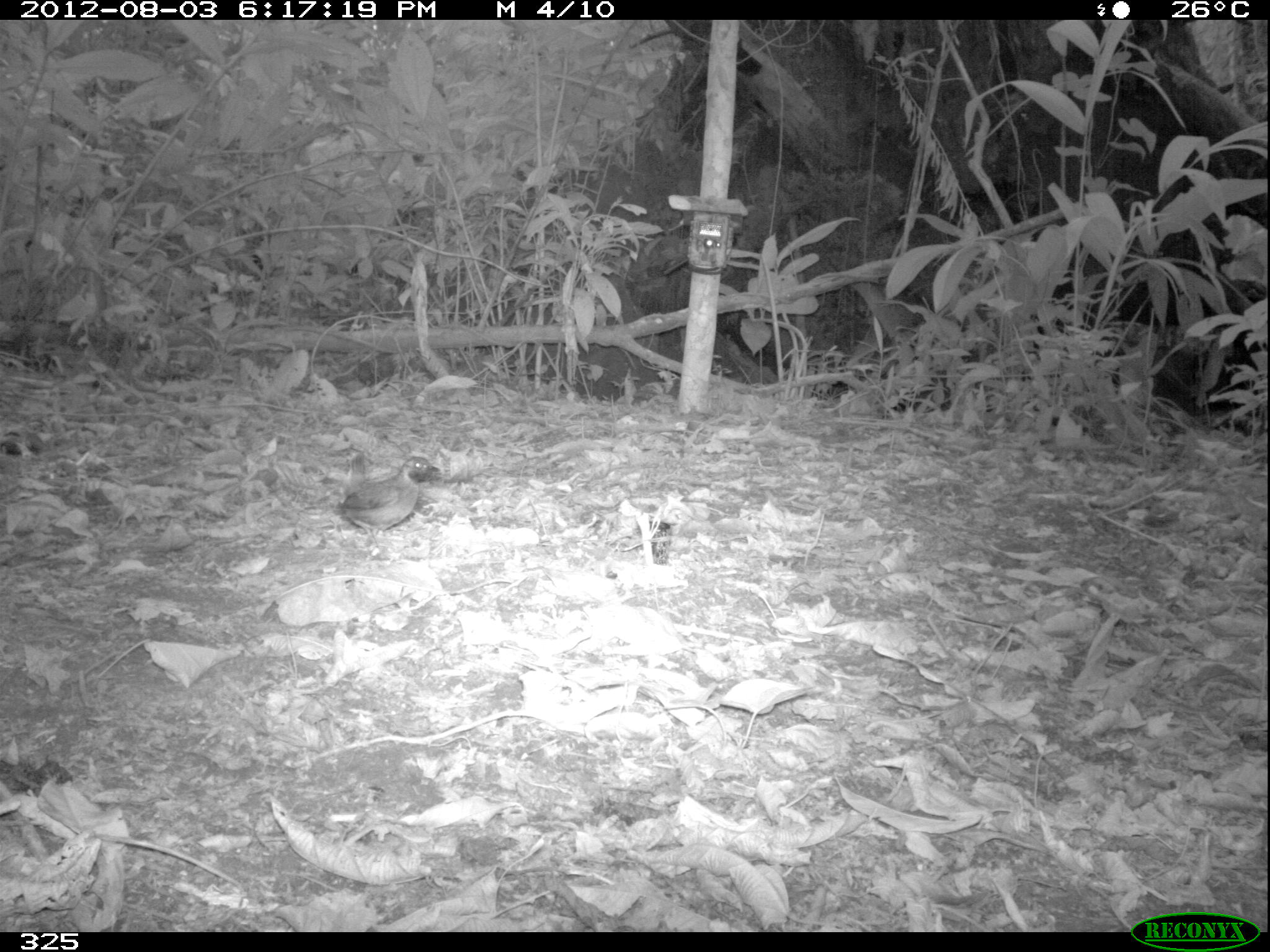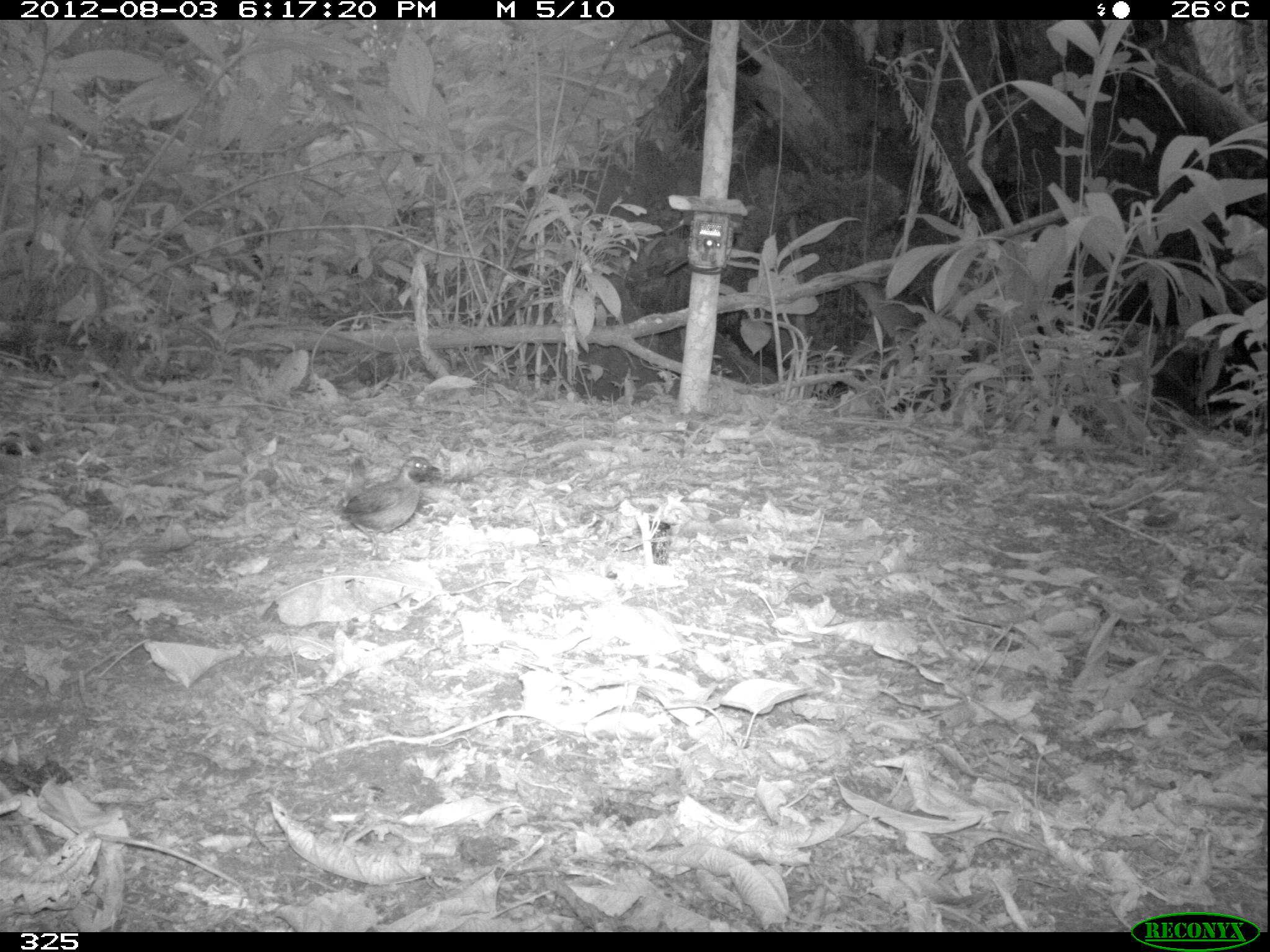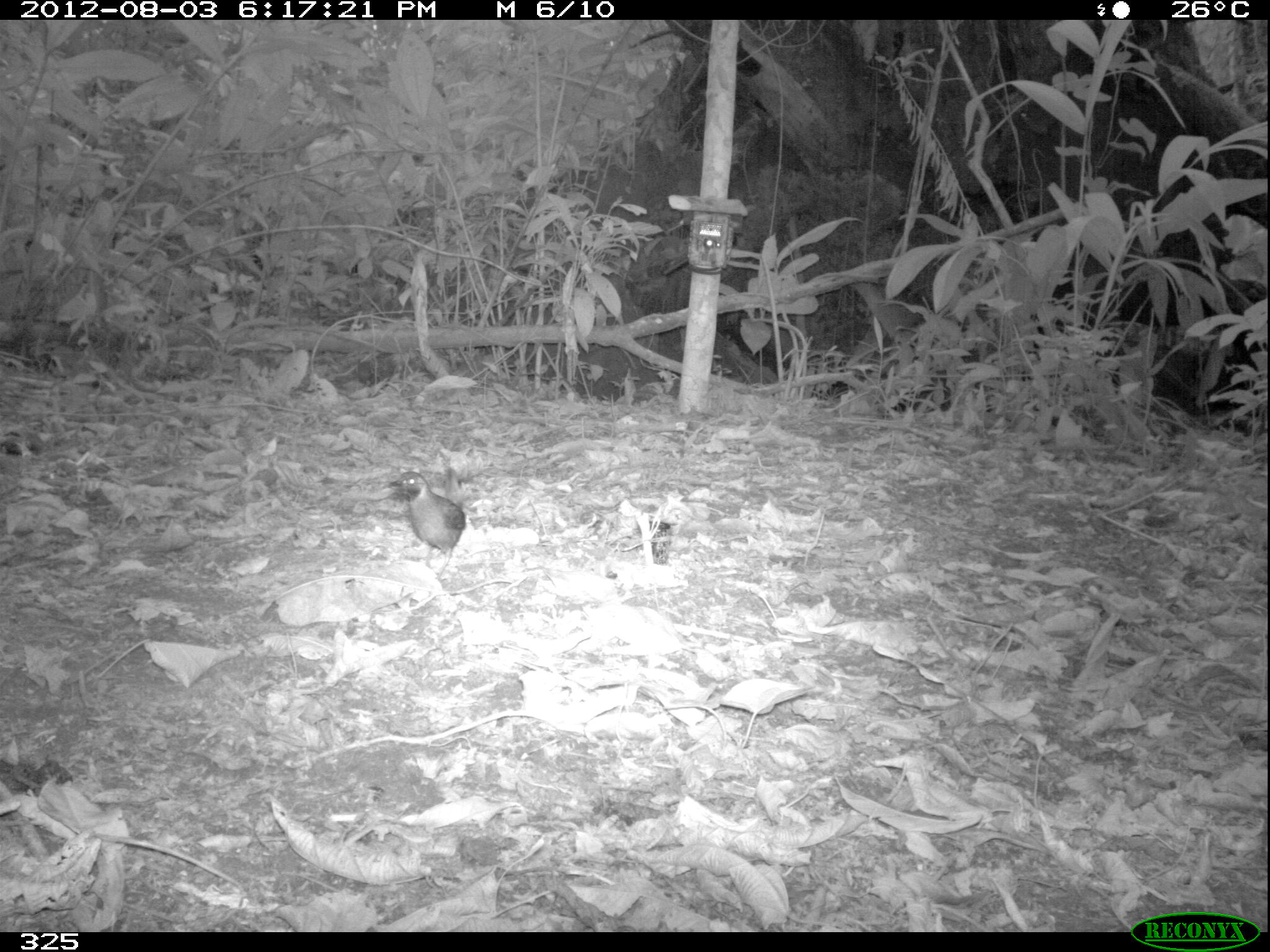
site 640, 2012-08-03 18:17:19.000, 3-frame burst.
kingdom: Animalia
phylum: Chordata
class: Aves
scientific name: Aves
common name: bird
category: unknown bird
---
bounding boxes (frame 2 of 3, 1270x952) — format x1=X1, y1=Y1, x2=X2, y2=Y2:
unknown bird: x1=339, y1=455, x2=441, y2=561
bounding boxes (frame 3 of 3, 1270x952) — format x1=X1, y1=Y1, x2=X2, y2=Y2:
unknown bird: x1=387, y1=465, x2=465, y2=583